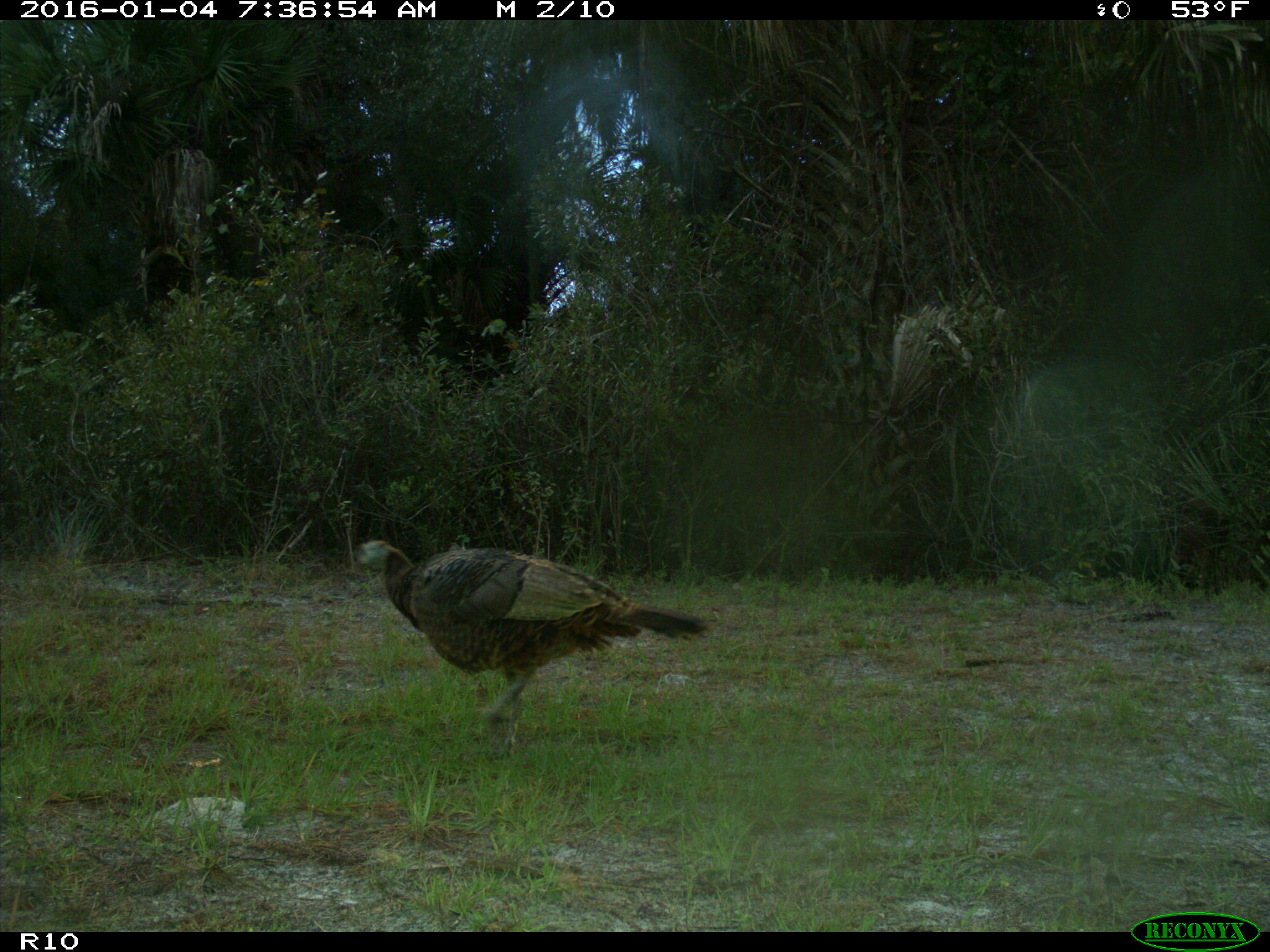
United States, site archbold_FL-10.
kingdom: Animalia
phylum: Chordata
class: Aves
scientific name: Aves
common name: birds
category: unidentified bird